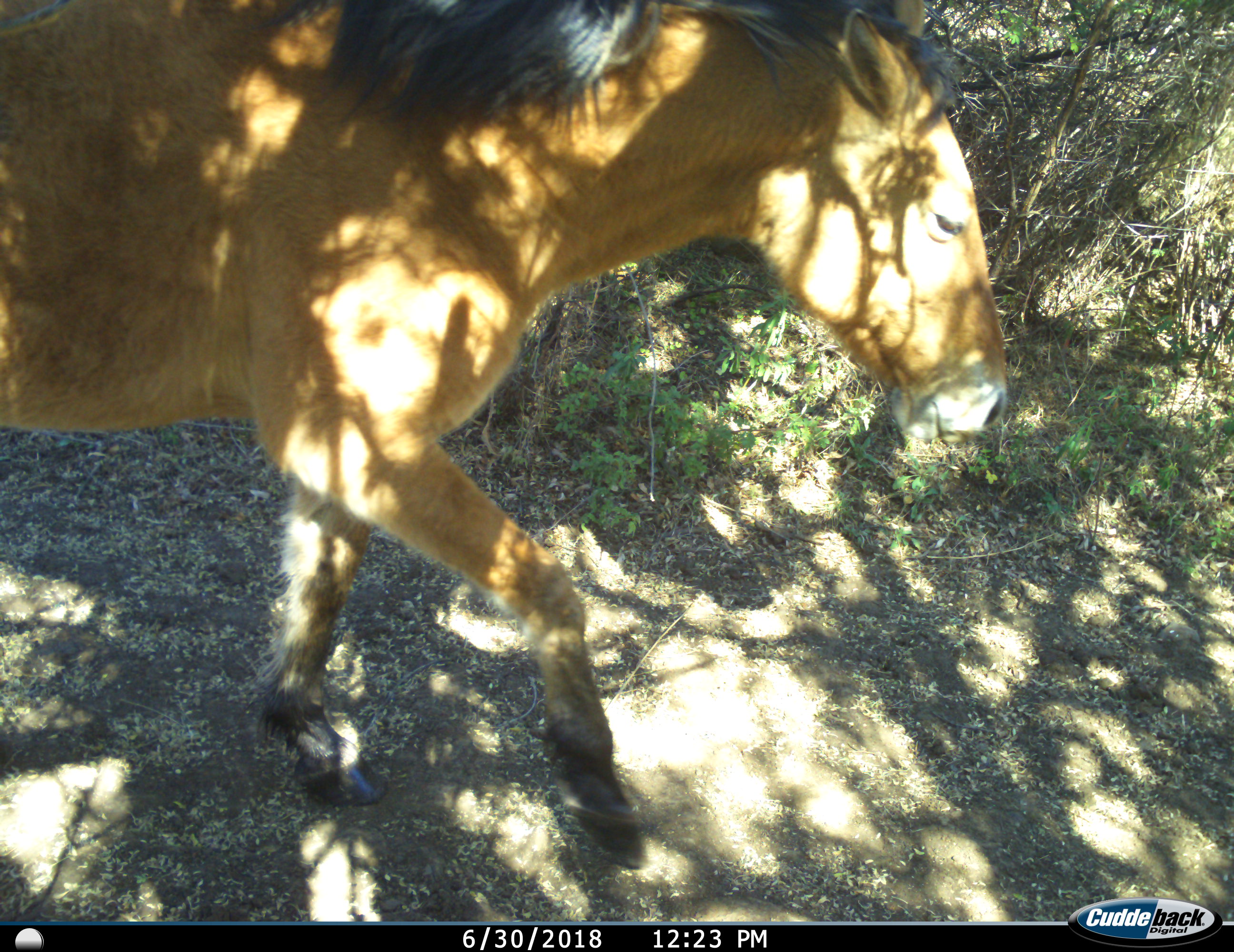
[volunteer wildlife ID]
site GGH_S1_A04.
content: unidentified animal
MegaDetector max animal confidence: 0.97